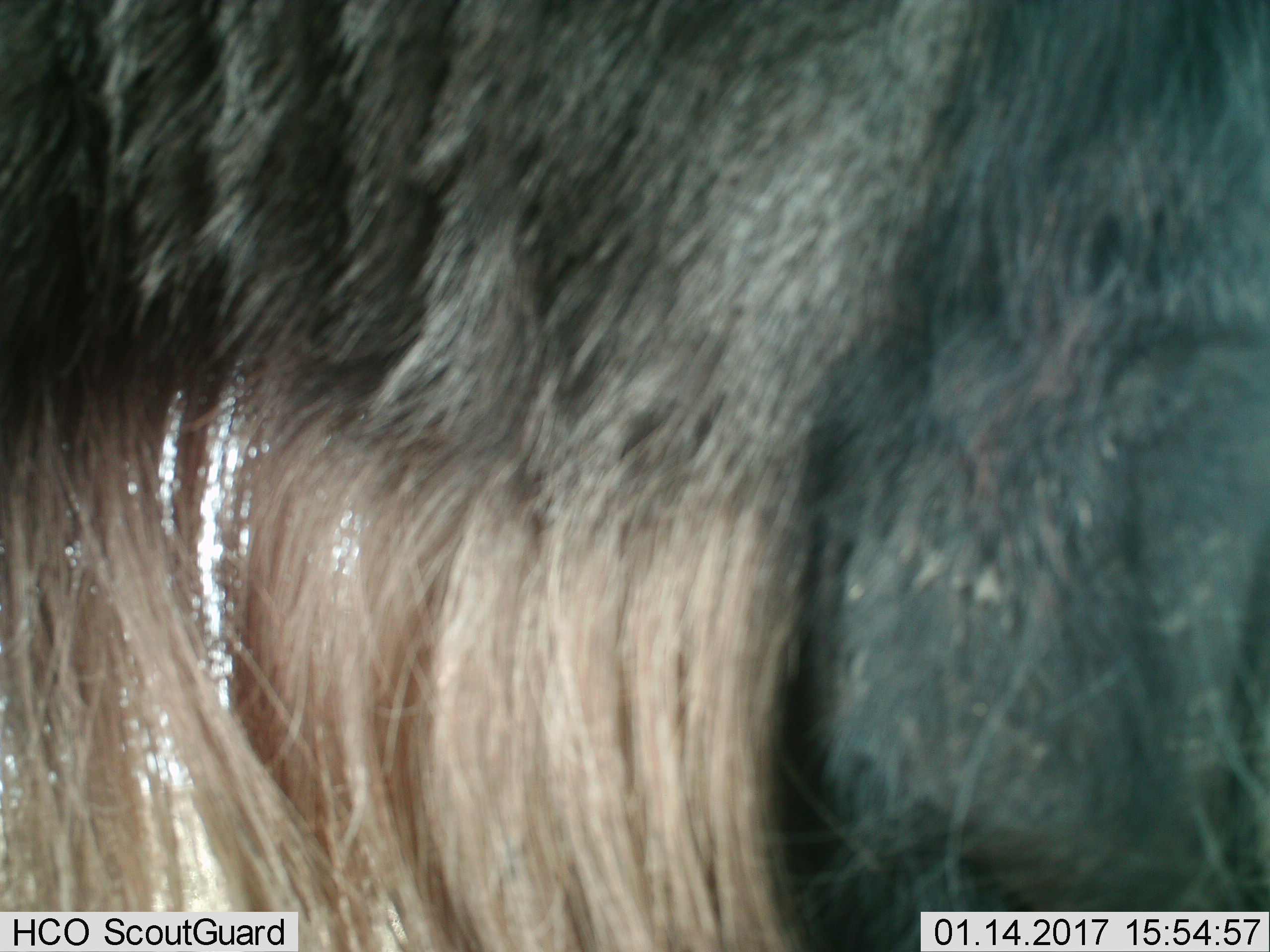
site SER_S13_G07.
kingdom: Animalia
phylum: Chordata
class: Mammalia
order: Artiodactyla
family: Bovidae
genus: Connochaetes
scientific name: Connochaetes taurinus taurinus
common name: blue wildebeest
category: wildebeestblue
Wildebeestblue (blue wildebeest) (Connochaetes taurinus taurinus), count 1. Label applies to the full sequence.